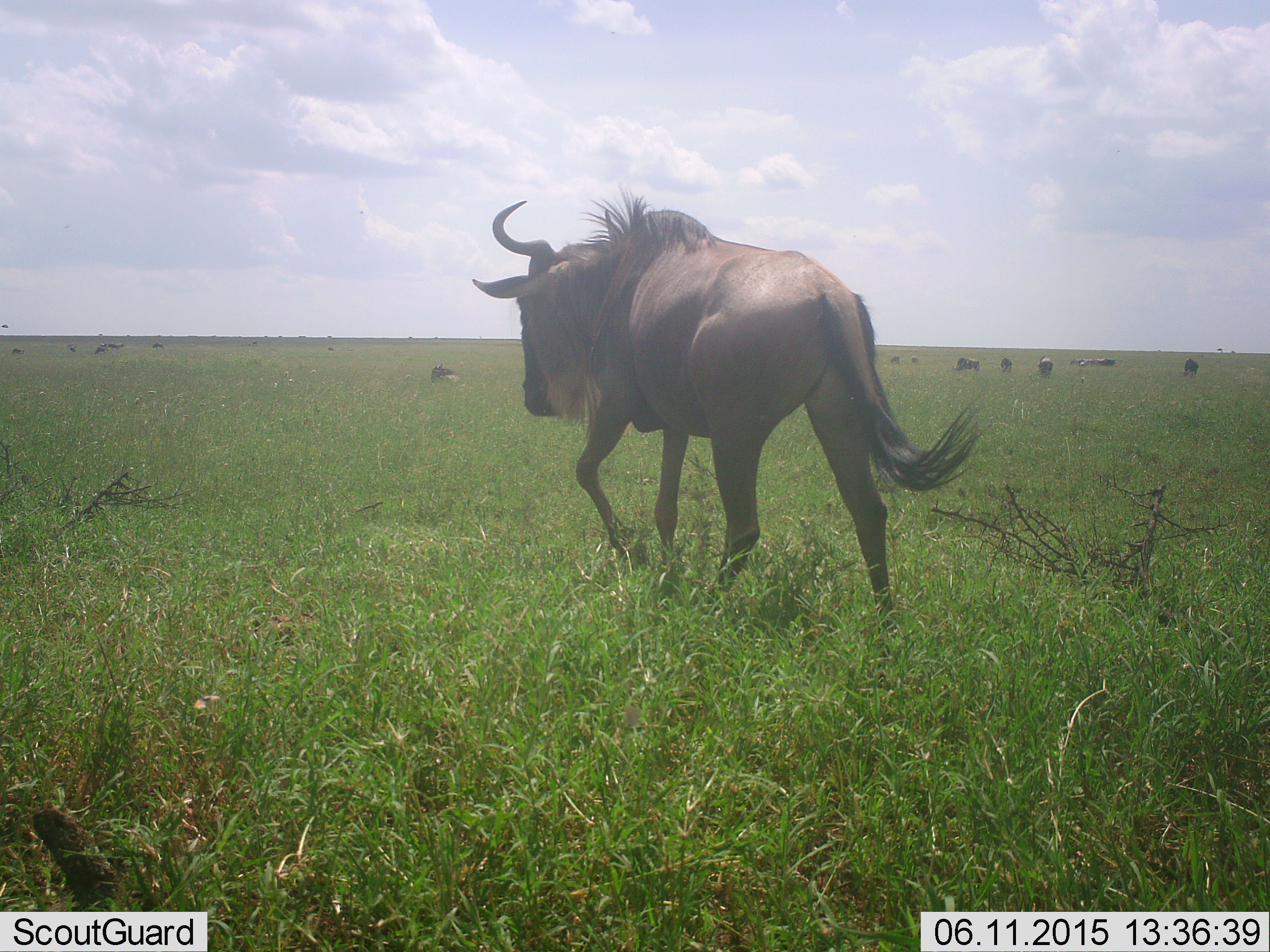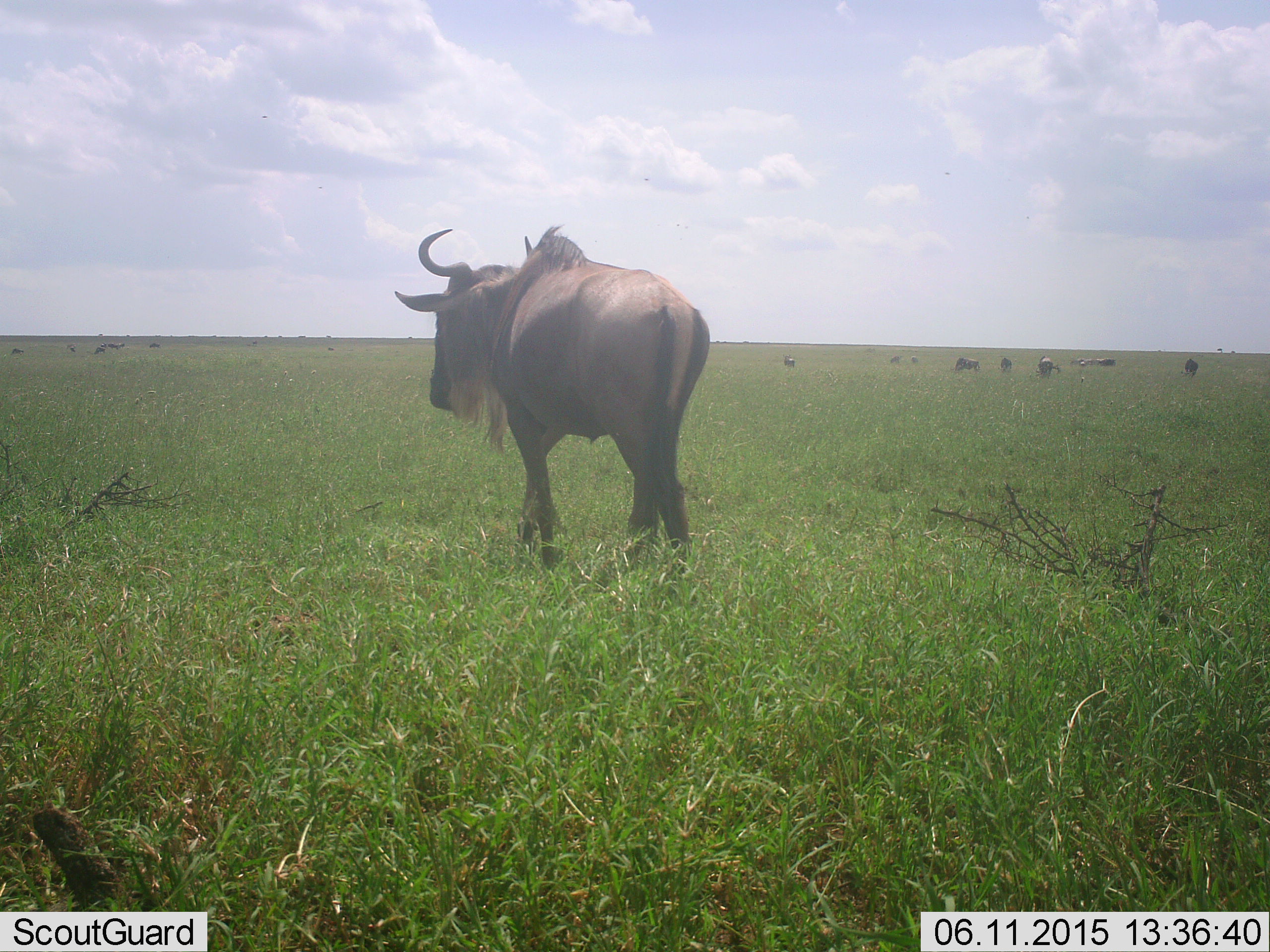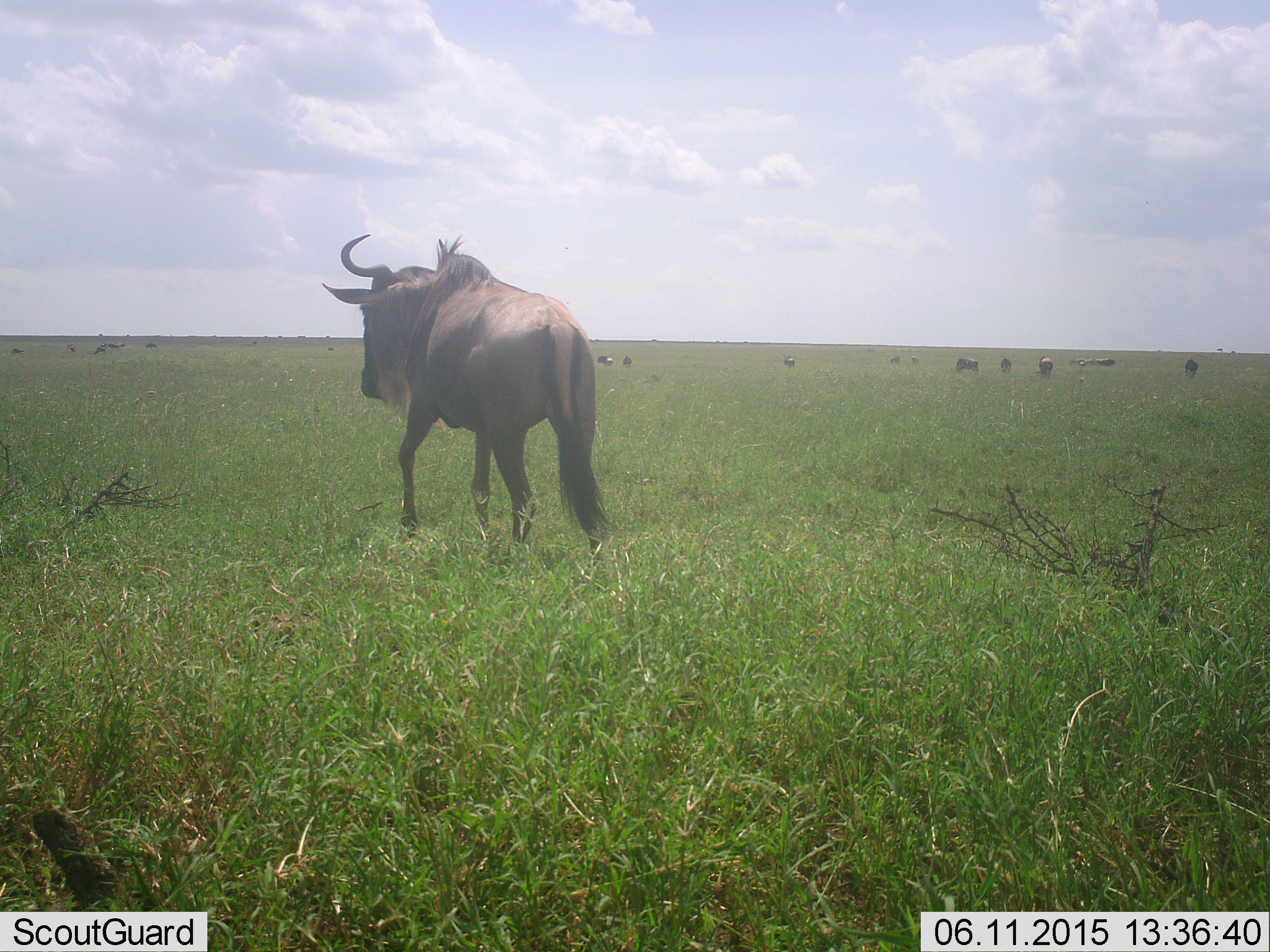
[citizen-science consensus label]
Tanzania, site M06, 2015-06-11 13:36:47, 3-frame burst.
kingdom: Animalia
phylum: Chordata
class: Mammalia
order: Artiodactyla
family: Bovidae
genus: Connochaetes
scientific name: Connochaetes taurinus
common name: blue wildebeest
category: wildebeest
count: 11-50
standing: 50%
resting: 10%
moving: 100%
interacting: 0%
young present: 0%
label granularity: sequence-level